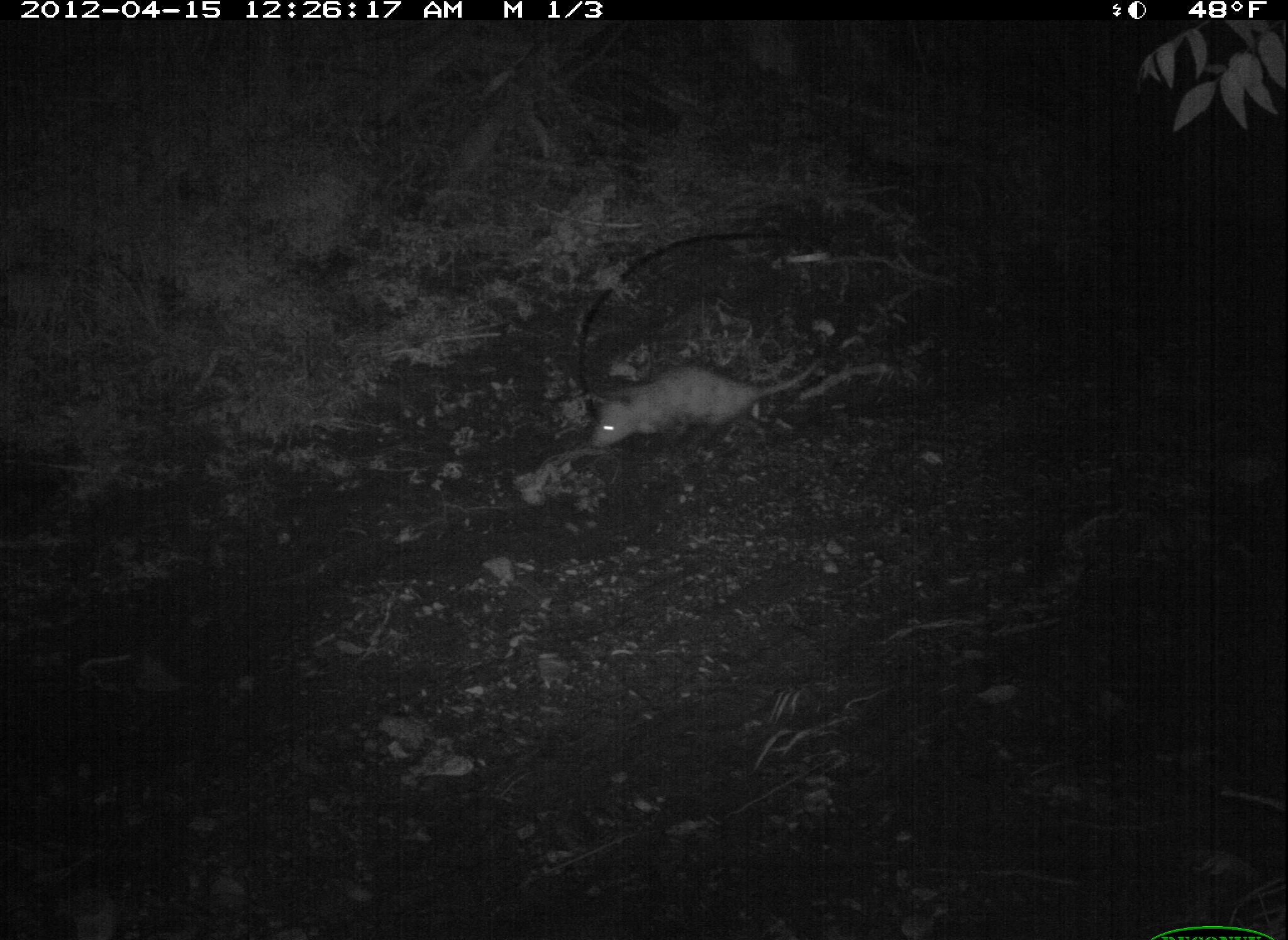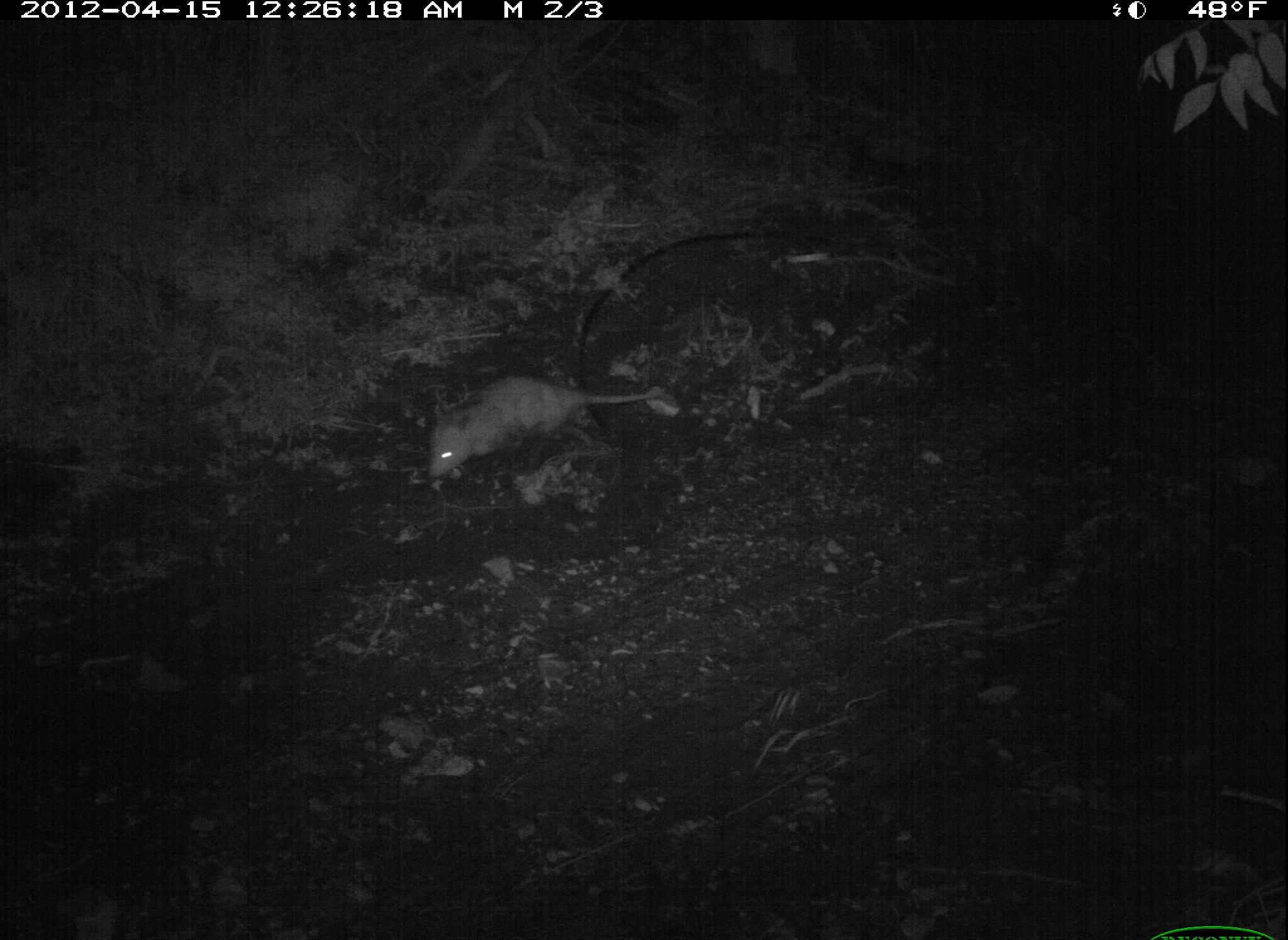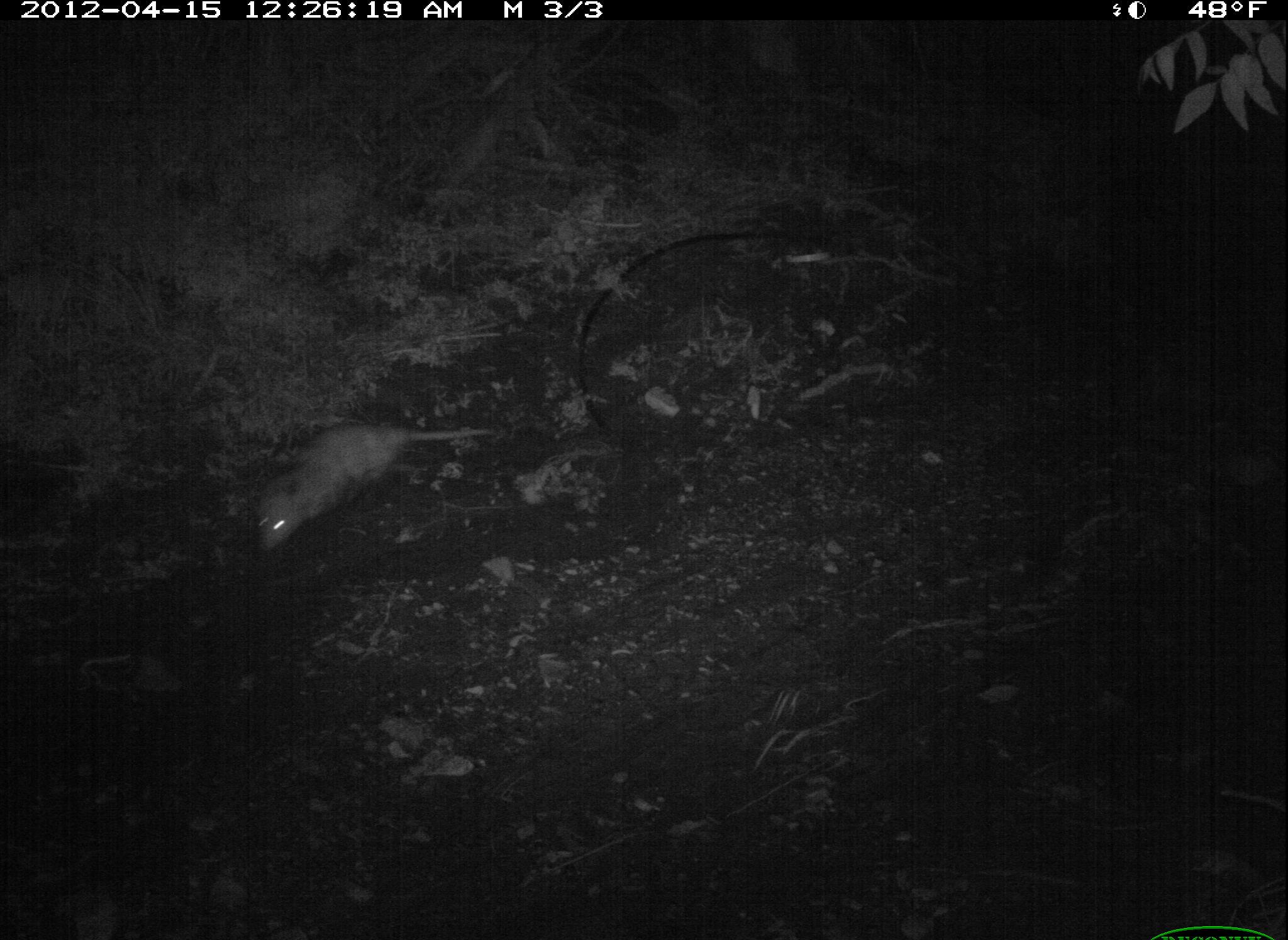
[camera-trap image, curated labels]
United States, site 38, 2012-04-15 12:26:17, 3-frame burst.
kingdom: Animalia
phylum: Chordata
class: Mammalia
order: Didelphimorphia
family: Didelphidae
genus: Didelphis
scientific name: Didelphis virginiana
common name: virginia opossum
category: opossum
Opossum (virginia opossum) (Didelphis virginiana).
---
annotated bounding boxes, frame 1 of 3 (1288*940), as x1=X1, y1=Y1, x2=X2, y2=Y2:
opossum: x1=575, y1=345, x2=839, y2=459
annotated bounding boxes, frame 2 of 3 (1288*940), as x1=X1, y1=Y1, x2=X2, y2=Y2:
opossum: x1=427, y1=353, x2=676, y2=486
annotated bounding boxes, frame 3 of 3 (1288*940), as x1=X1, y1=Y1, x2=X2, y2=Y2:
opossum: x1=250, y1=403, x2=496, y2=561